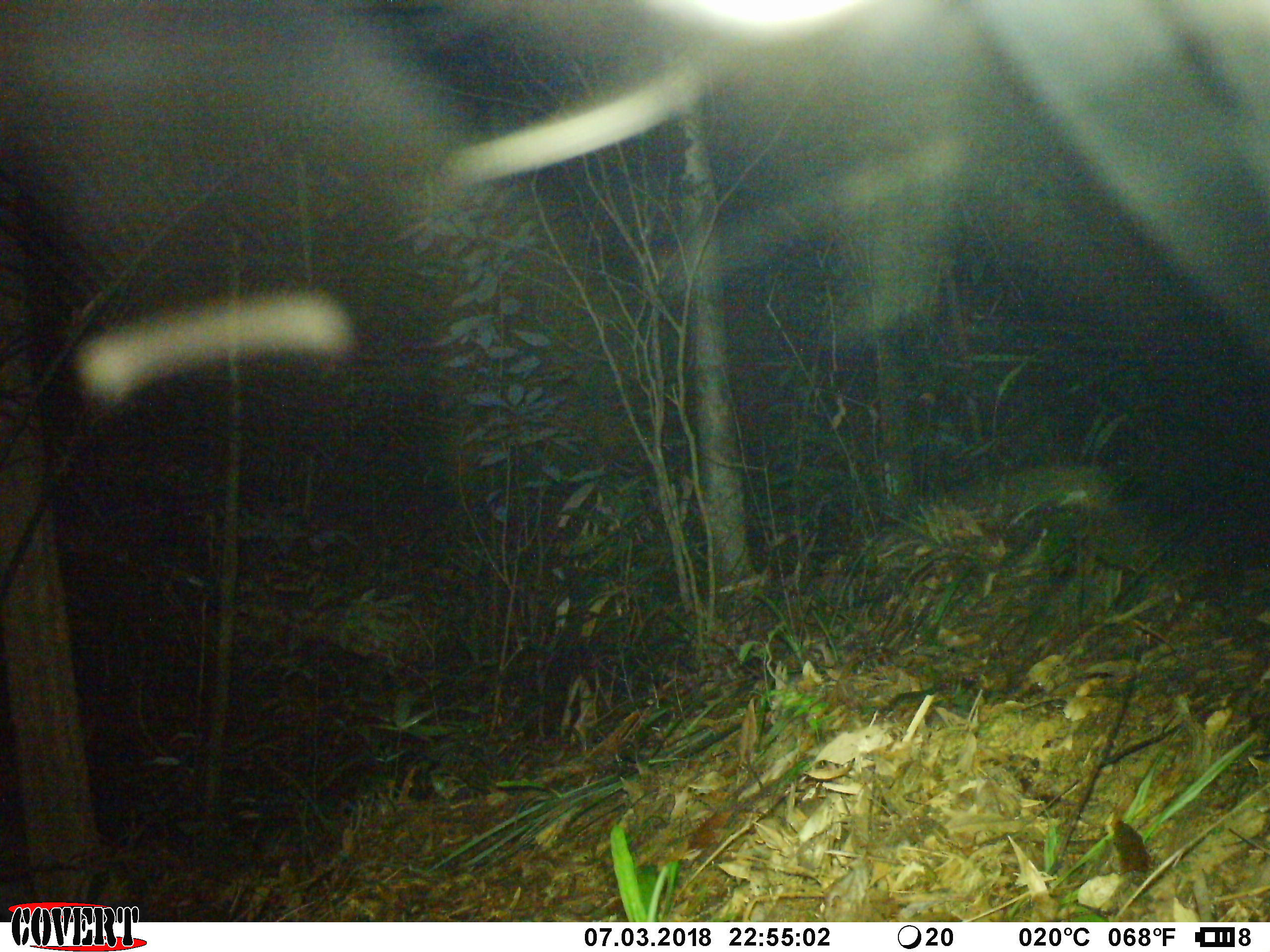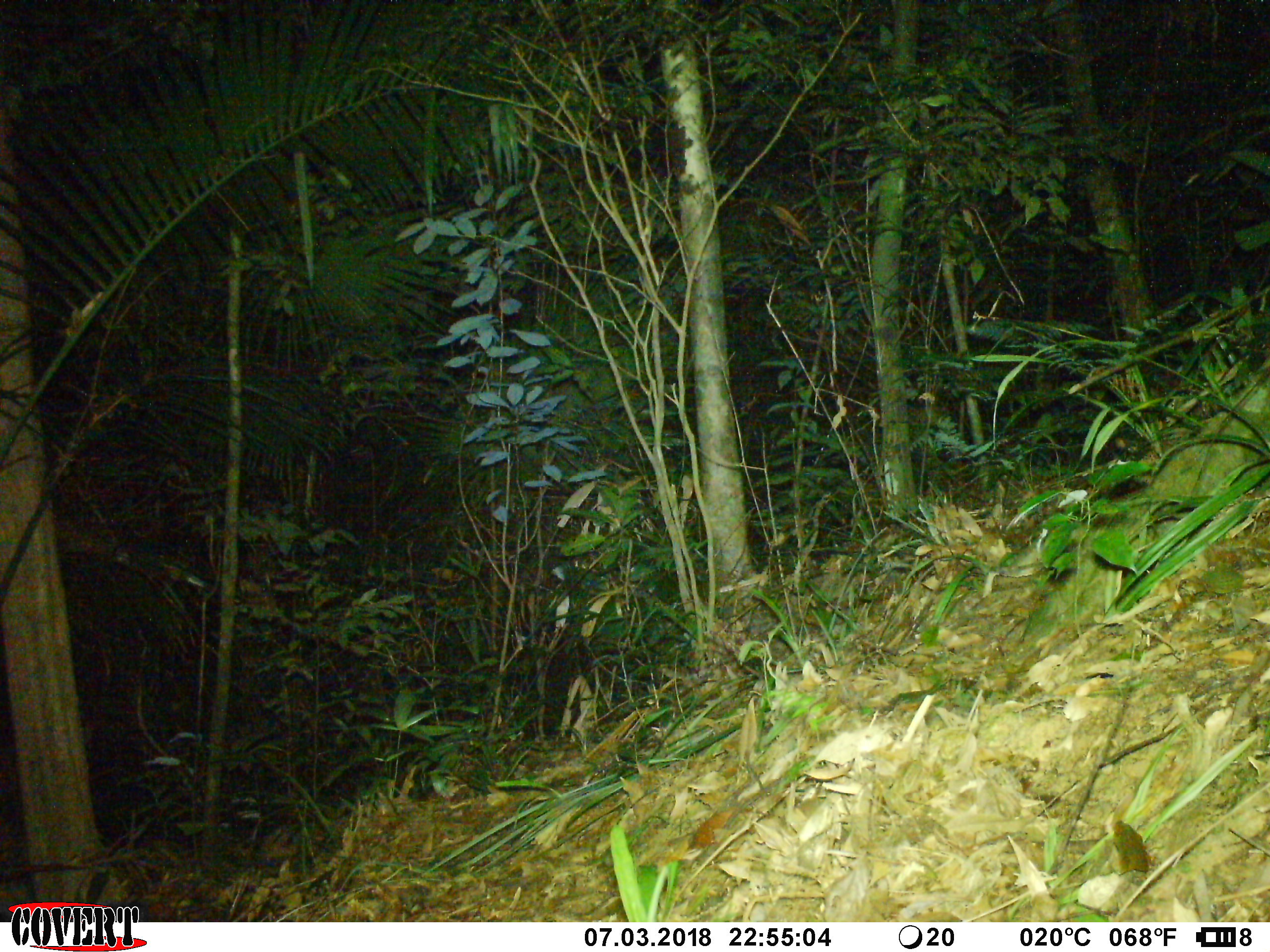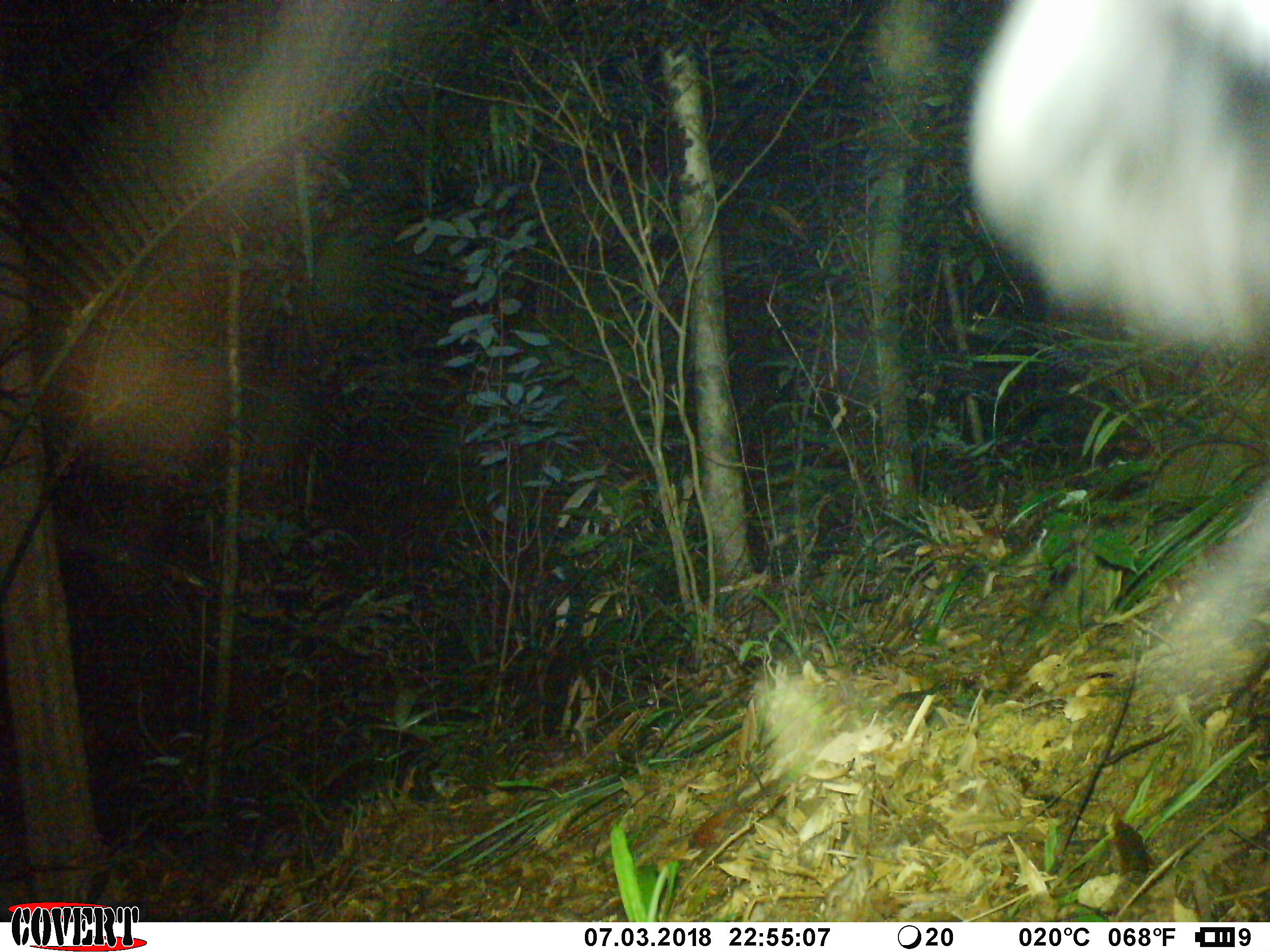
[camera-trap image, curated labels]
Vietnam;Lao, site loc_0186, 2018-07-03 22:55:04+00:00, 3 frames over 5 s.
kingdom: Animalia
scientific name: Animalia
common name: animal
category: unidentified animal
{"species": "unidentified animal (animal) (Animalia)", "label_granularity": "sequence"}